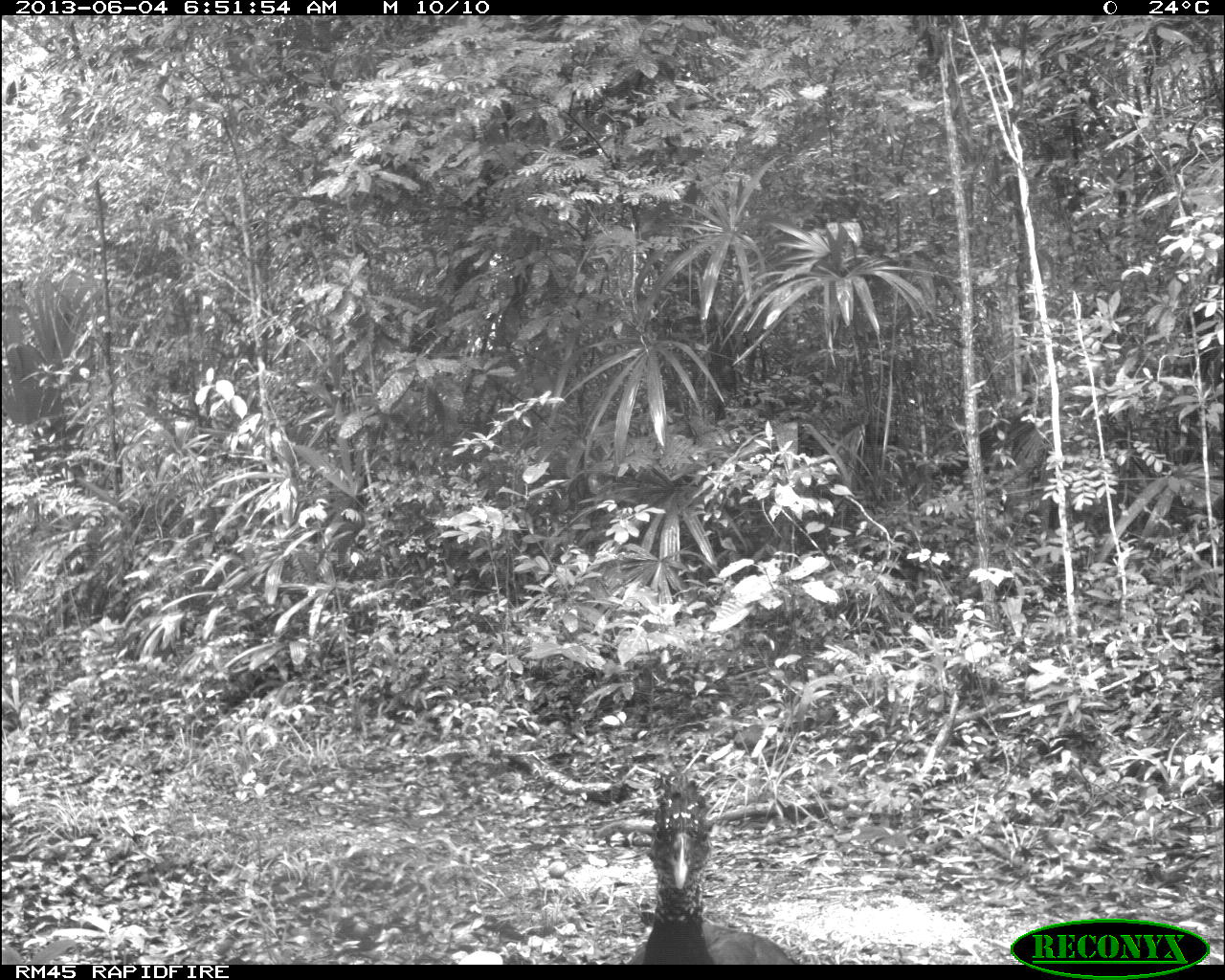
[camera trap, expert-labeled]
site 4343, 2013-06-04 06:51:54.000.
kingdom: Animalia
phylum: Chordata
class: Aves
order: Galliformes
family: Cracidae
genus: Crax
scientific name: Crax rubra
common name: great curassow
Crax rubra (great curassow), count 3, sex female.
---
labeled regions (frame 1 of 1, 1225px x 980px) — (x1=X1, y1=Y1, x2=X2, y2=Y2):
crax rubra: (x1=625, y1=768, x2=801, y2=964)